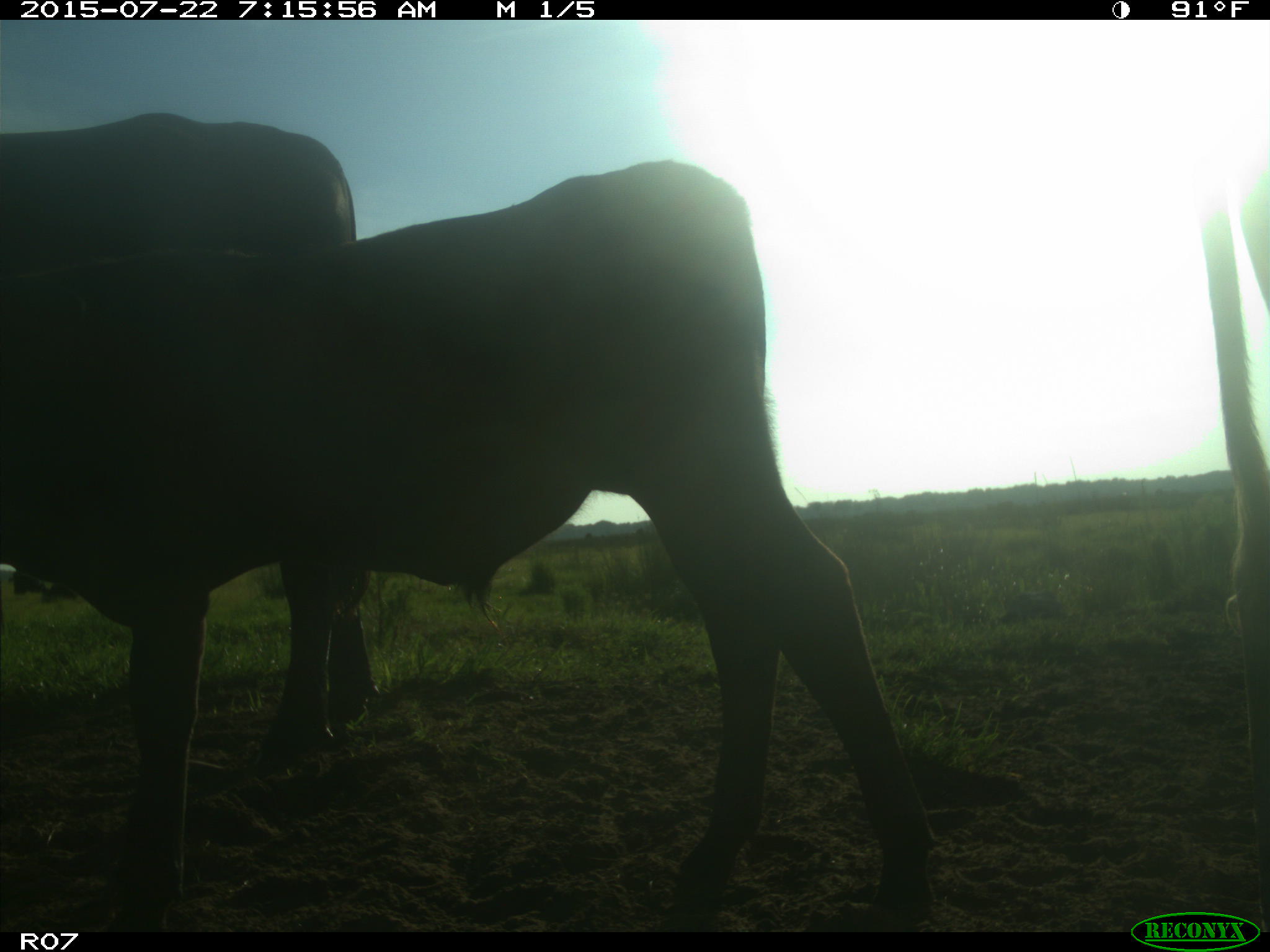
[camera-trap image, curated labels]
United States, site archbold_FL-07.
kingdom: Animalia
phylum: Chordata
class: Mammalia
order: Artiodactyla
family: Suidae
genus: Sus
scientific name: Sus scrofa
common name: wild boar